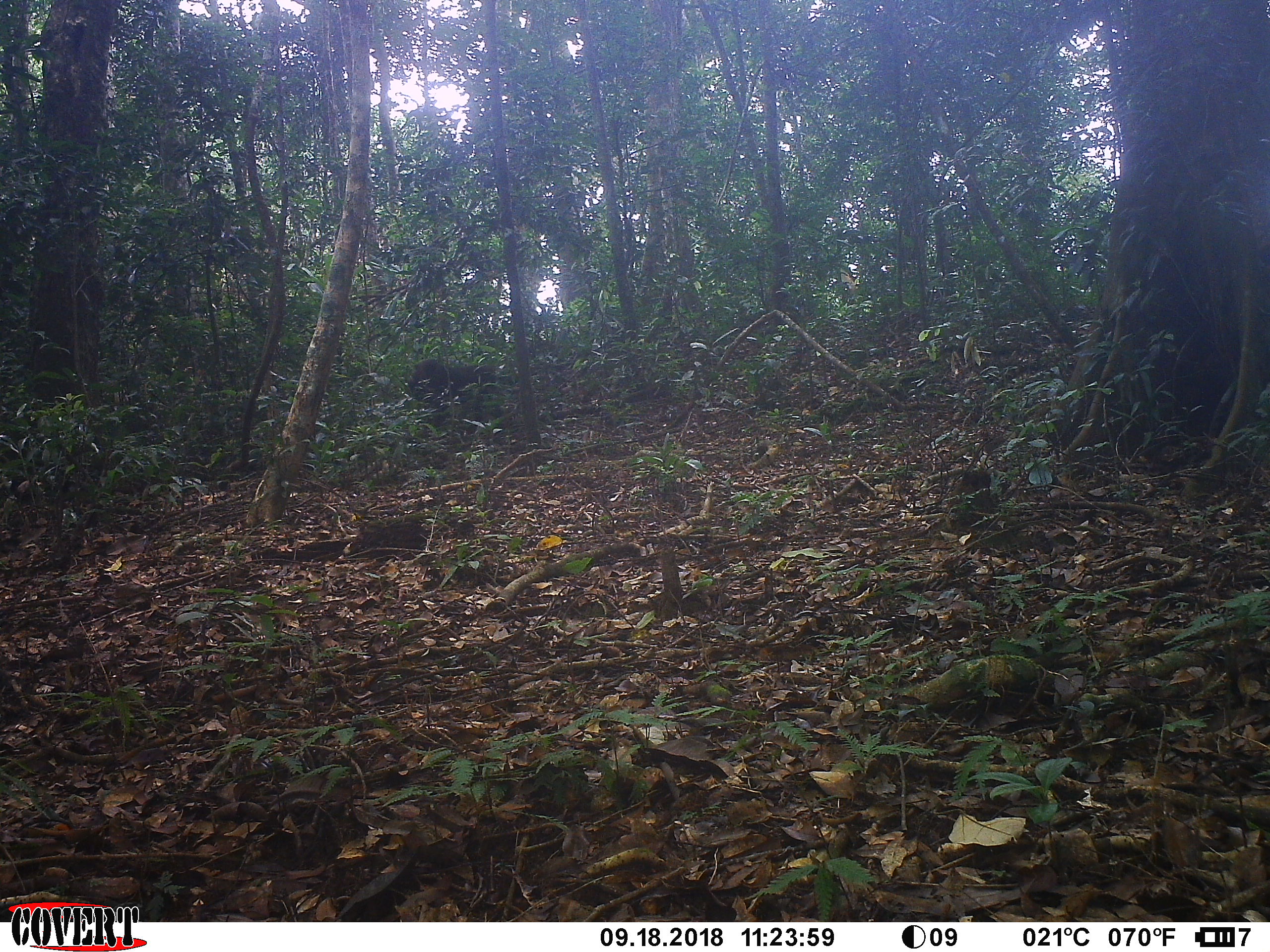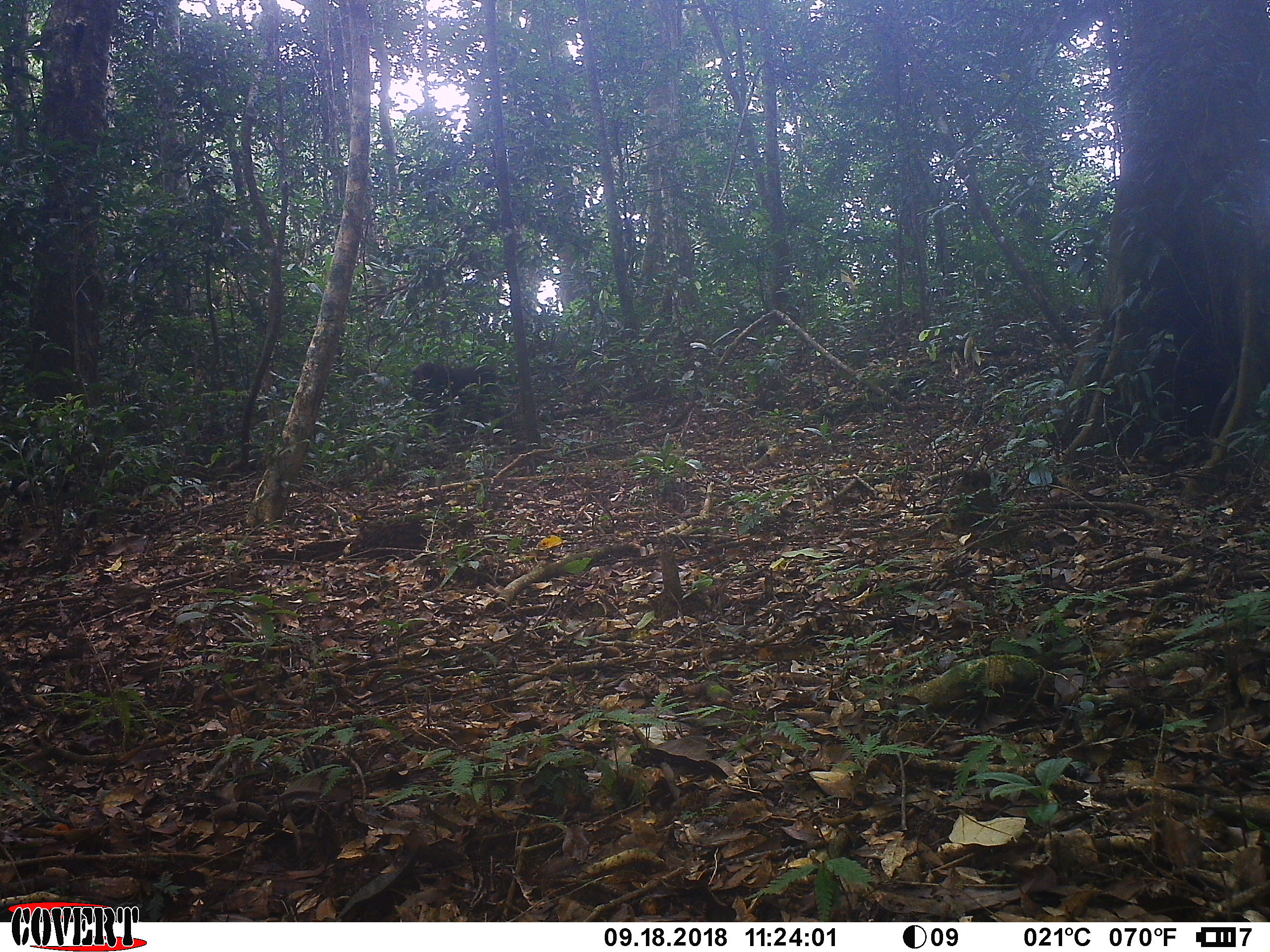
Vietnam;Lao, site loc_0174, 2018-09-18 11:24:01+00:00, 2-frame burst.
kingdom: Animalia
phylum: Chordata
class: Mammalia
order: Primates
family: Cercopithecidae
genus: Macaca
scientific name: Macaca arctoides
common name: stump-tailed macaque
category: stump tailed macaque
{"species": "stump tailed macaque (stump-tailed macaque) (Macaca arctoides)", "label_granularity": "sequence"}